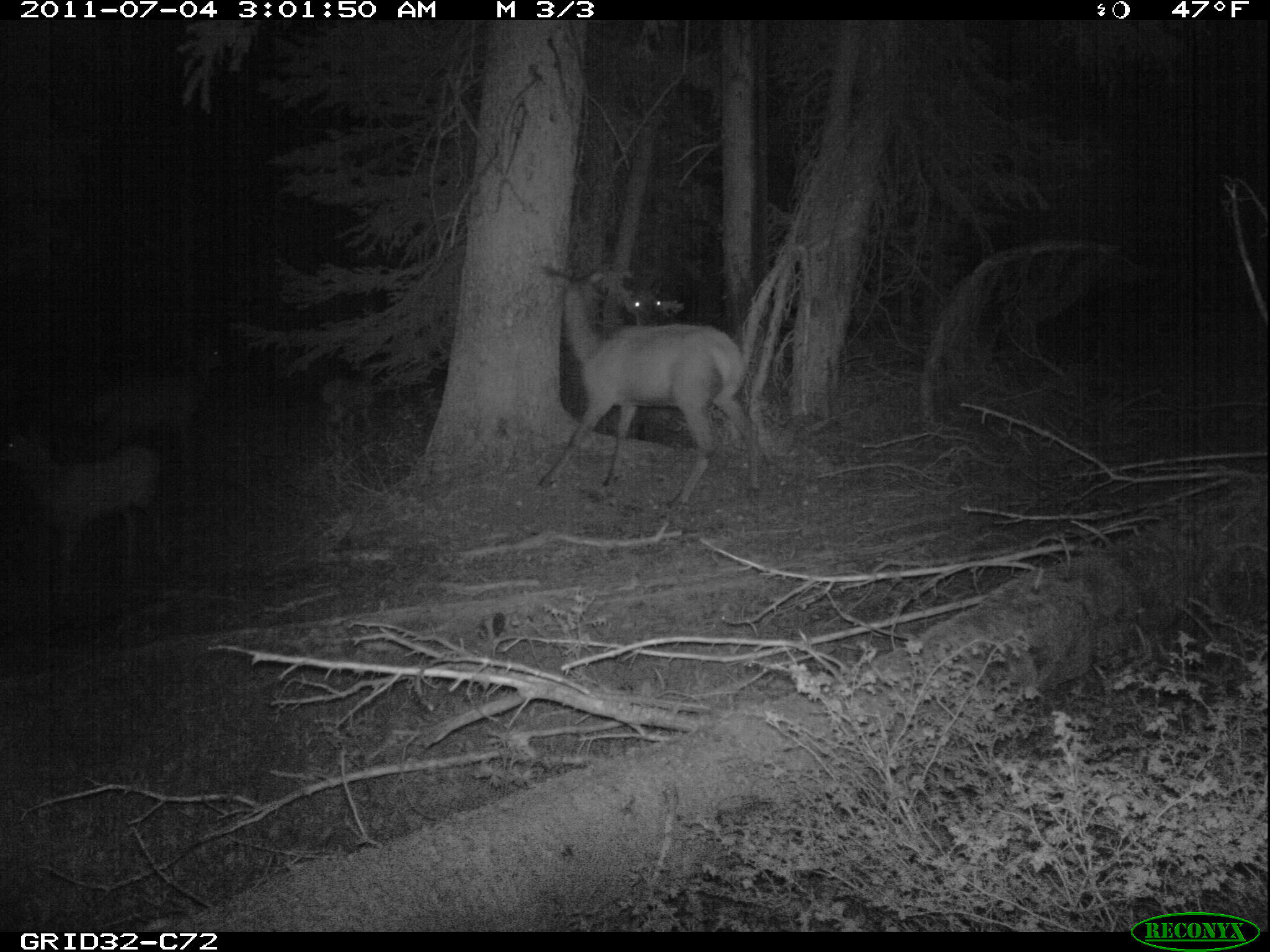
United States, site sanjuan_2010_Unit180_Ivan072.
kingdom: Animalia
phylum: Chordata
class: Mammalia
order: Artiodactyla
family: Cervidae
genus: Cervus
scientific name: Cervus elaphus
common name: red deer